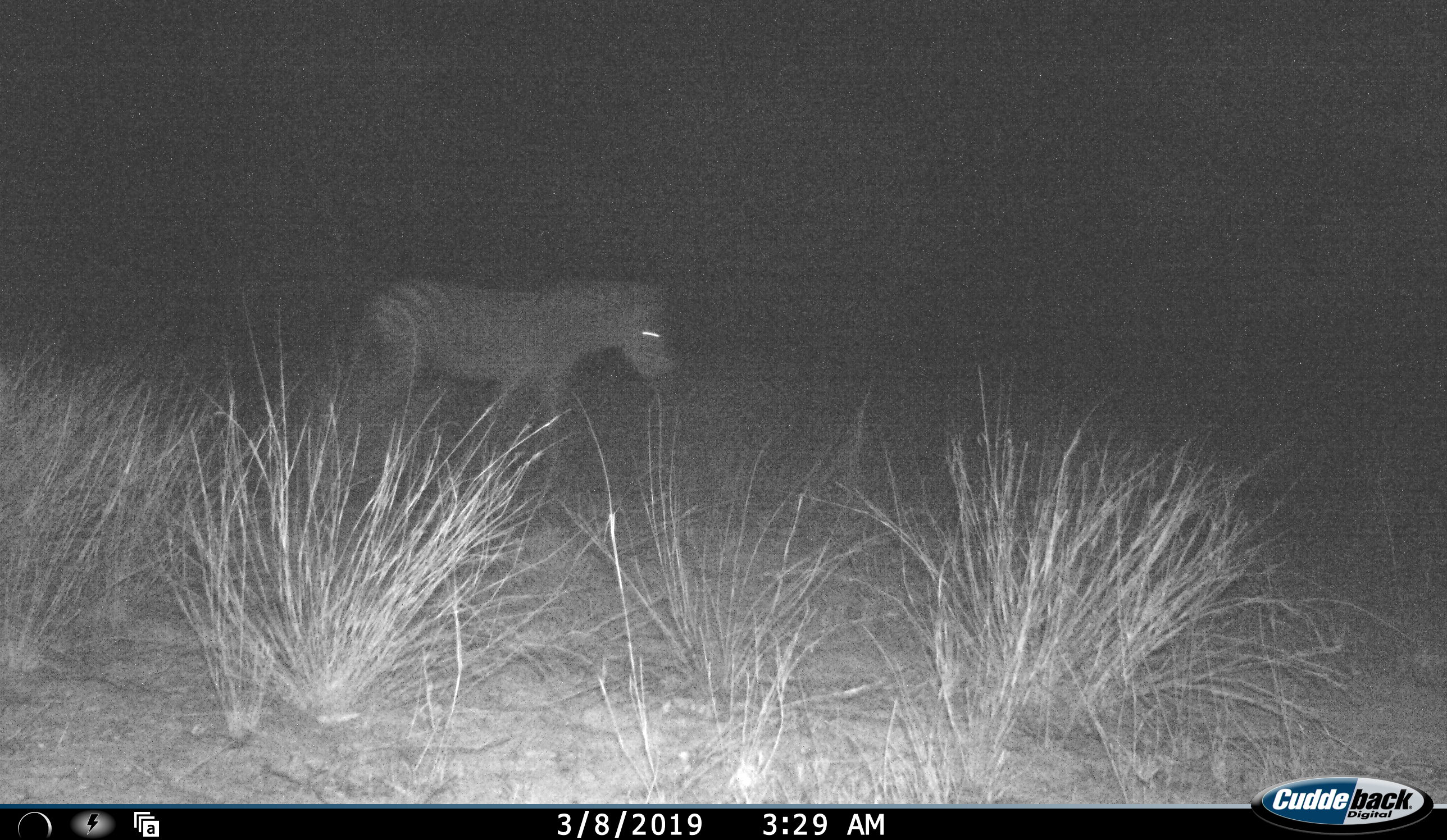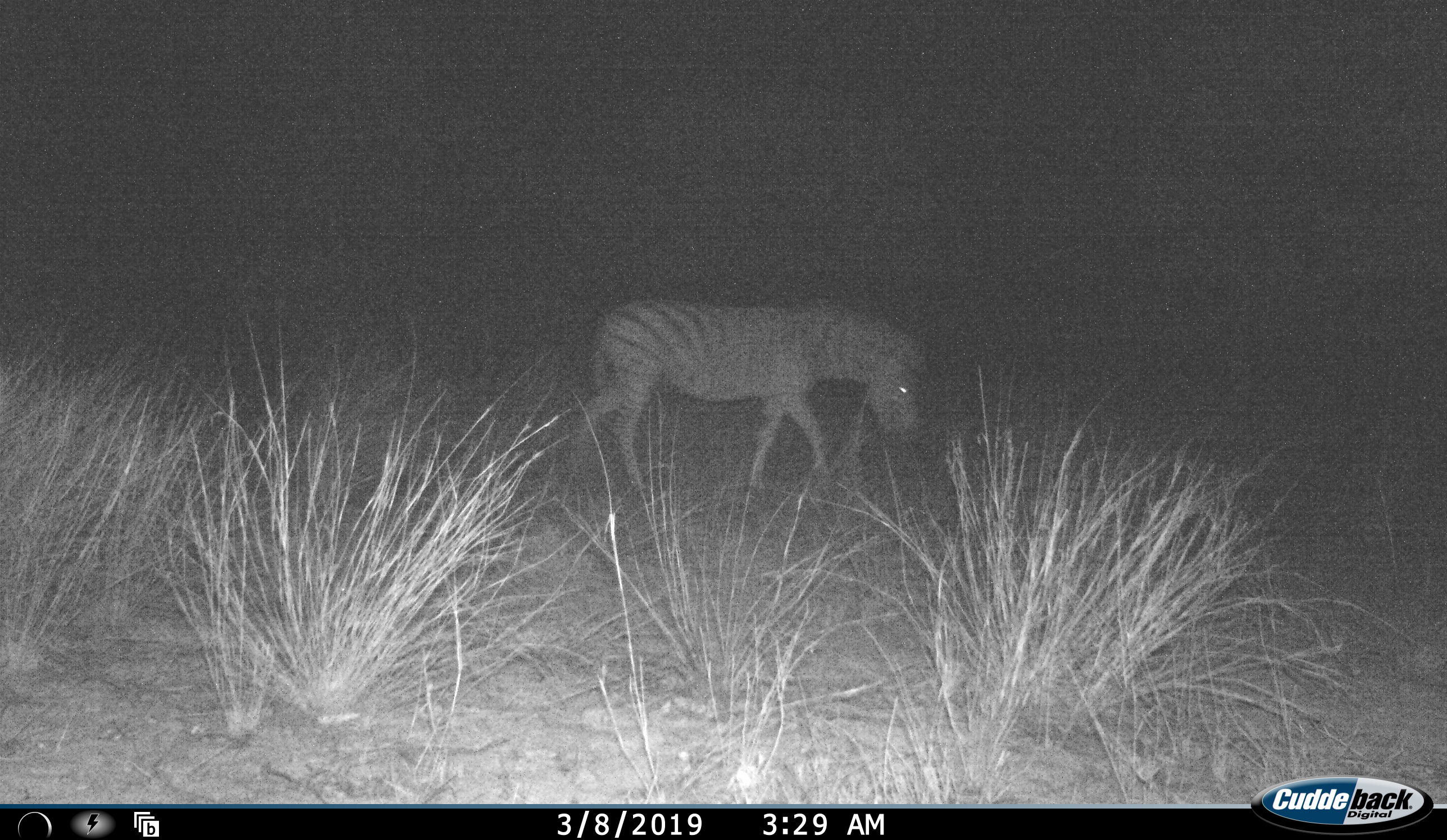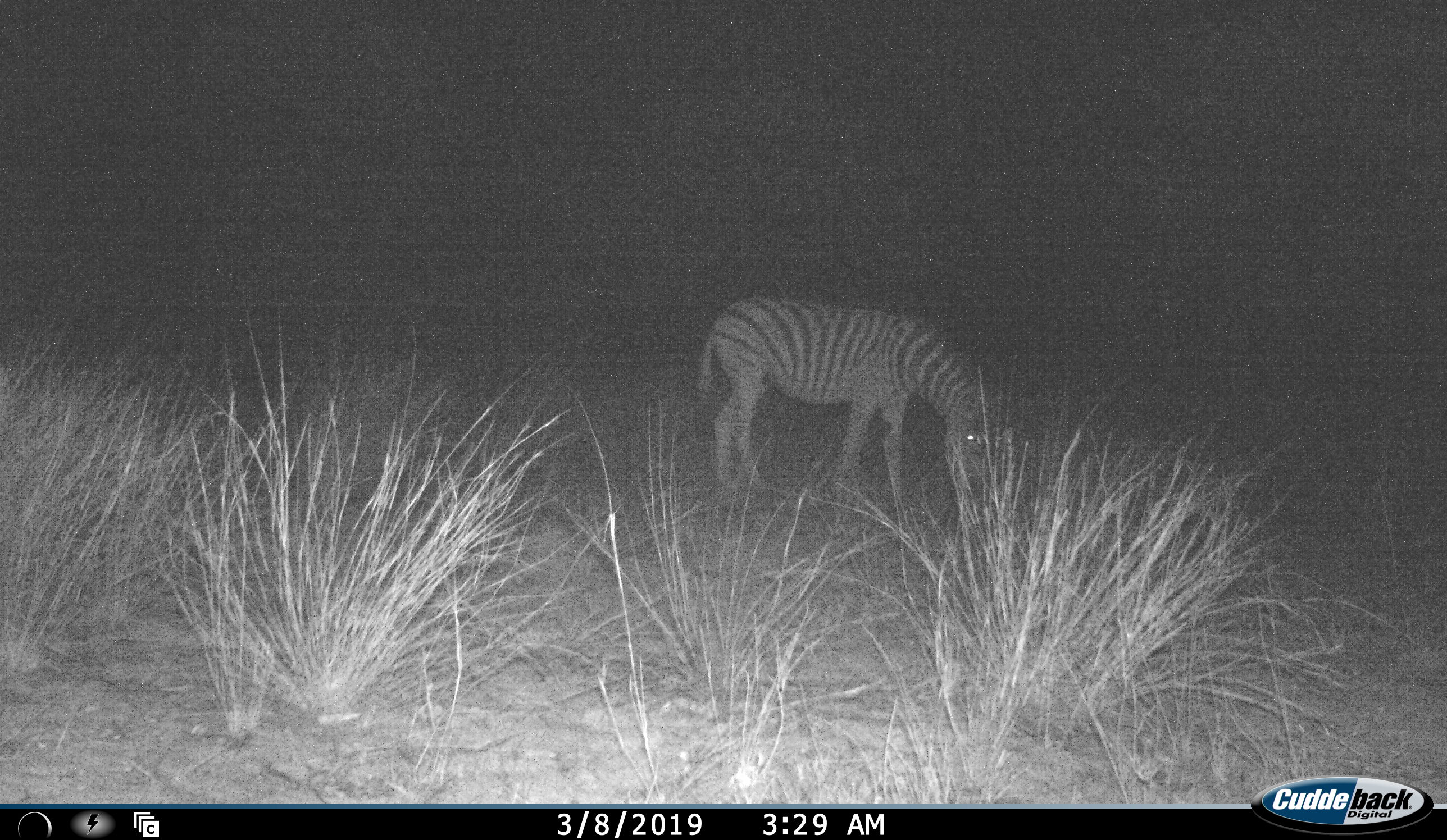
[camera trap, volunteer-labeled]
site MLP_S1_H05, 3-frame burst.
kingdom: Animalia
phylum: Chordata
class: Mammalia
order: Perissodactyla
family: Equidae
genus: Equus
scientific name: Equus quagga burchellii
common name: burchell's zebra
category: zebraburchells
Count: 1.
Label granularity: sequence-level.